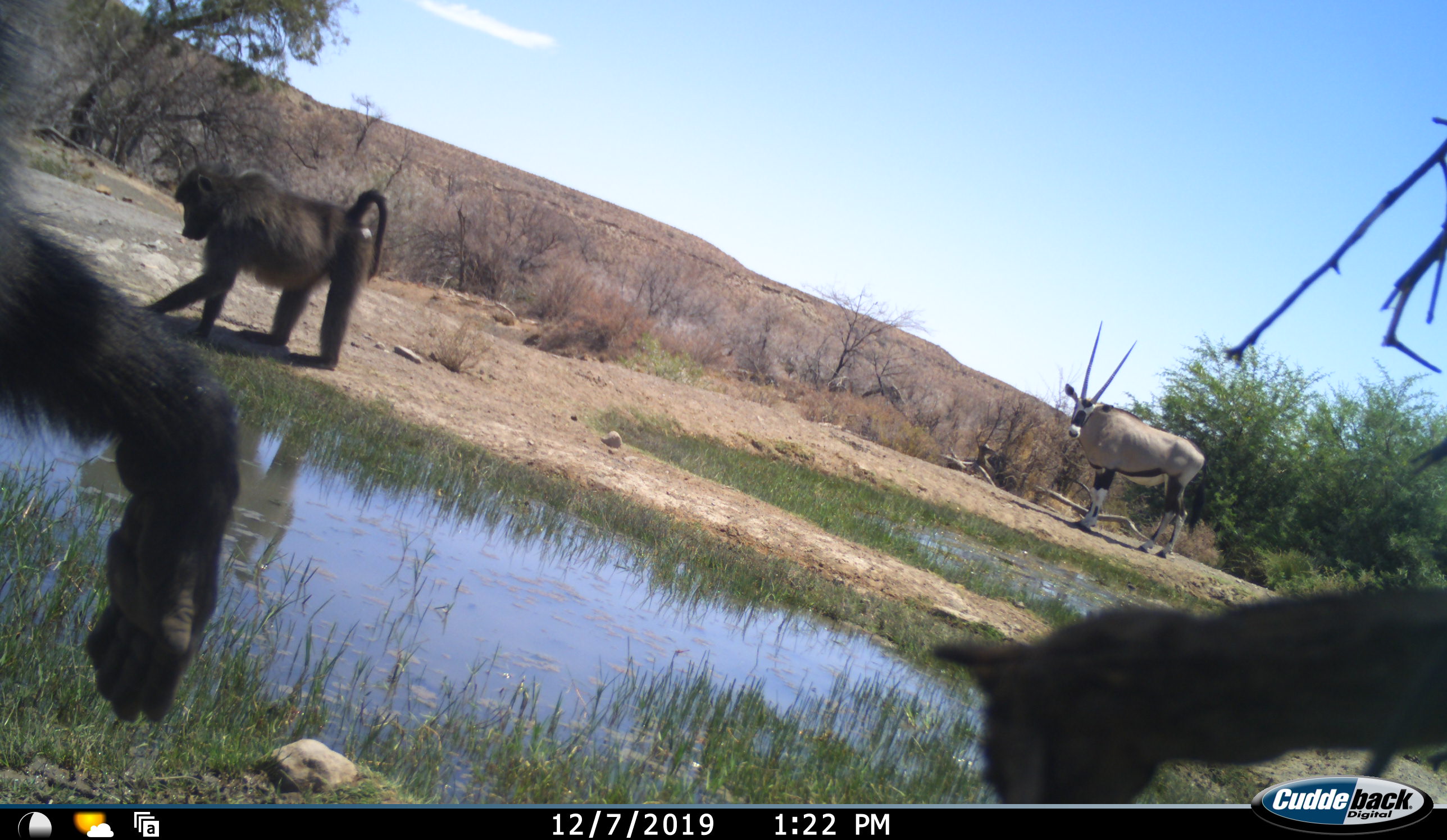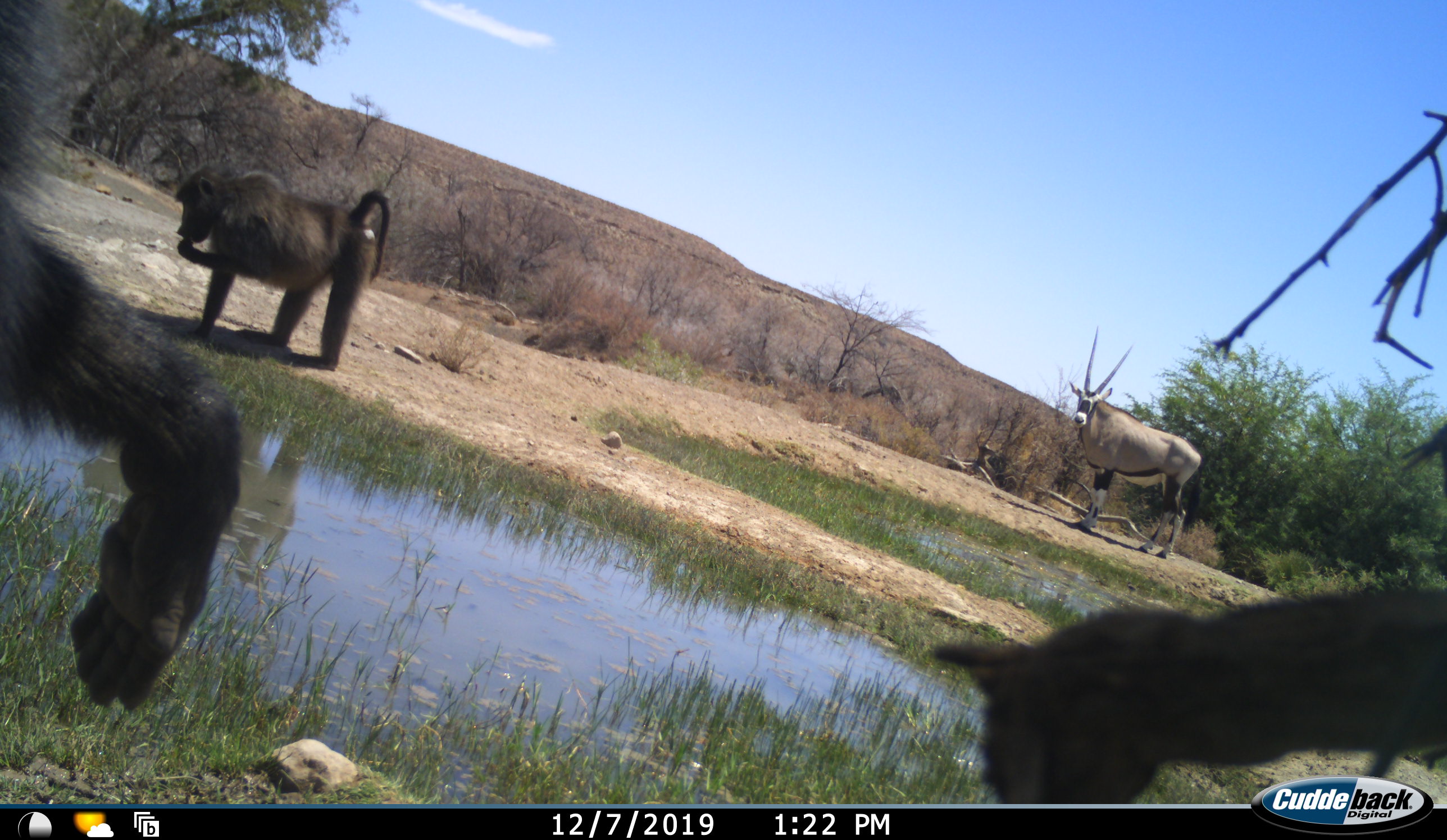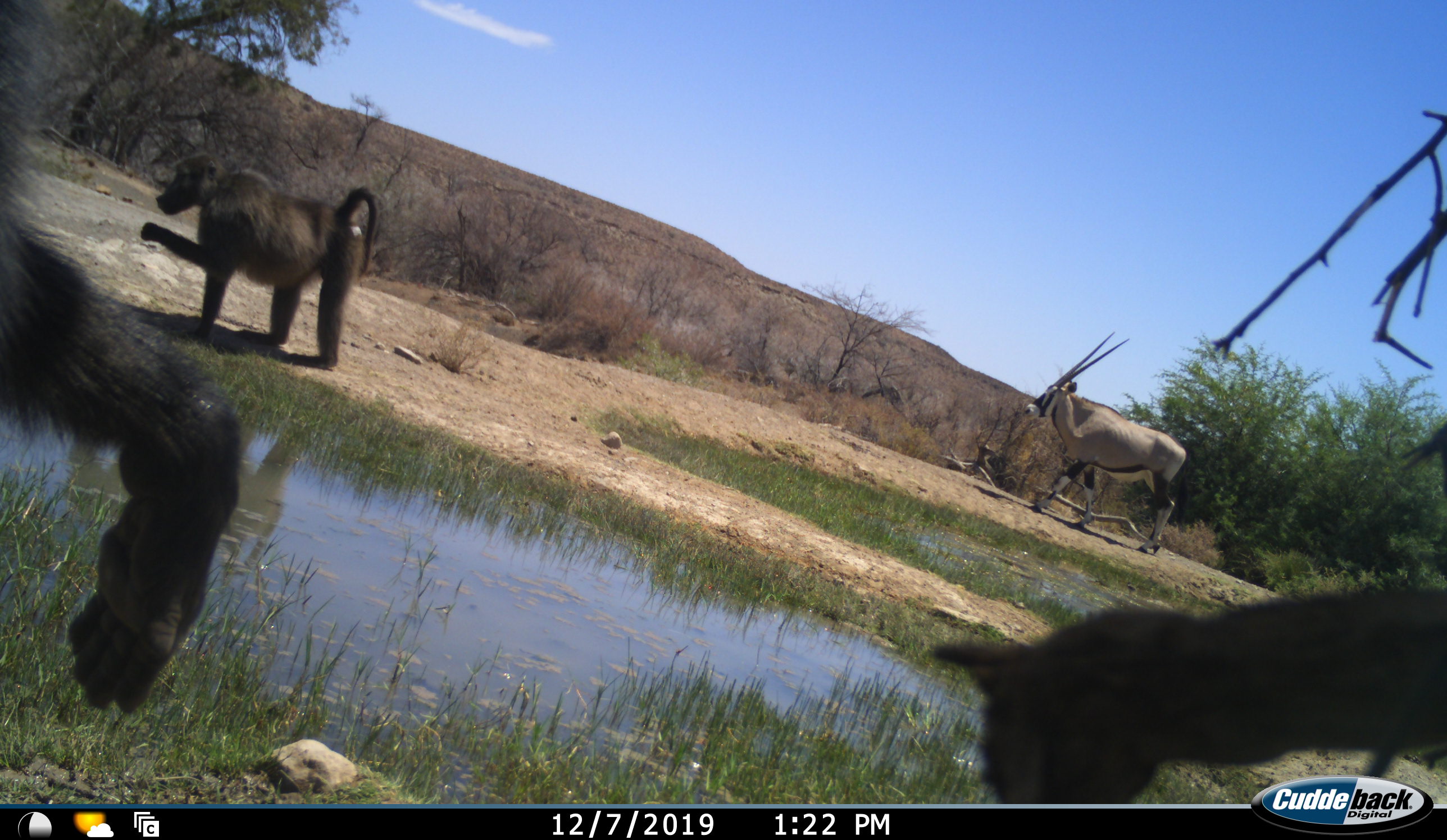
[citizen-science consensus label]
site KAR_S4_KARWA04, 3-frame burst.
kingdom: Animalia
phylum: Chordata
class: Mammalia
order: Primates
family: Cercopithecidae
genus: Papio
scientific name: Papio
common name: baboon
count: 2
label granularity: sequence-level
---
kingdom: Animalia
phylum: Chordata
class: Mammalia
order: Artiodactyla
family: Bovidae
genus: Oryx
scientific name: Oryx gazella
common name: gemsbok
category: oryx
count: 1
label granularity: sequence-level